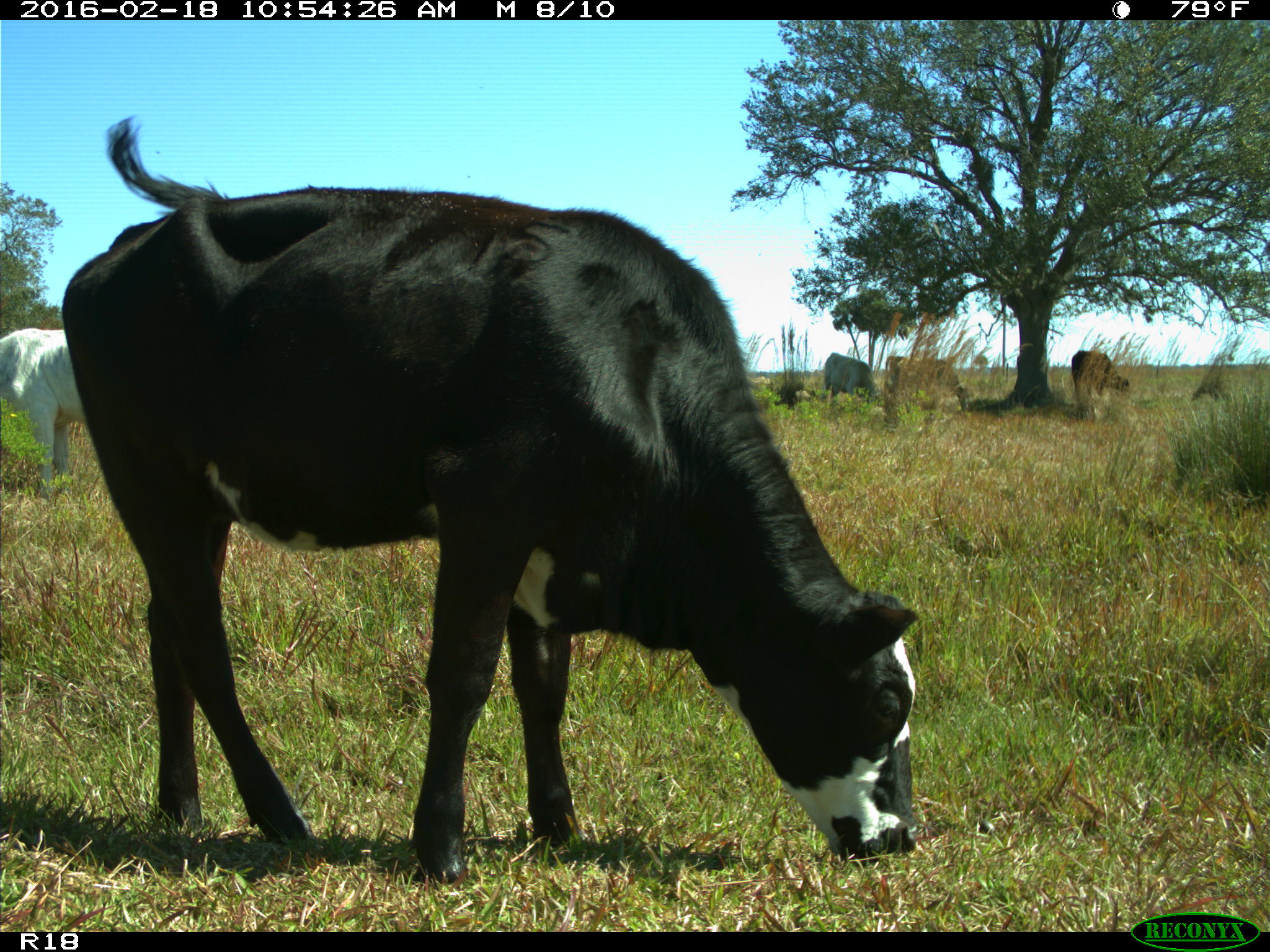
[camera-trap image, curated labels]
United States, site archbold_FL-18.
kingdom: Animalia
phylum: Chordata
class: Mammalia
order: Artiodactyla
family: Bovidae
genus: Bos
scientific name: Bos taurus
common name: domestic cow